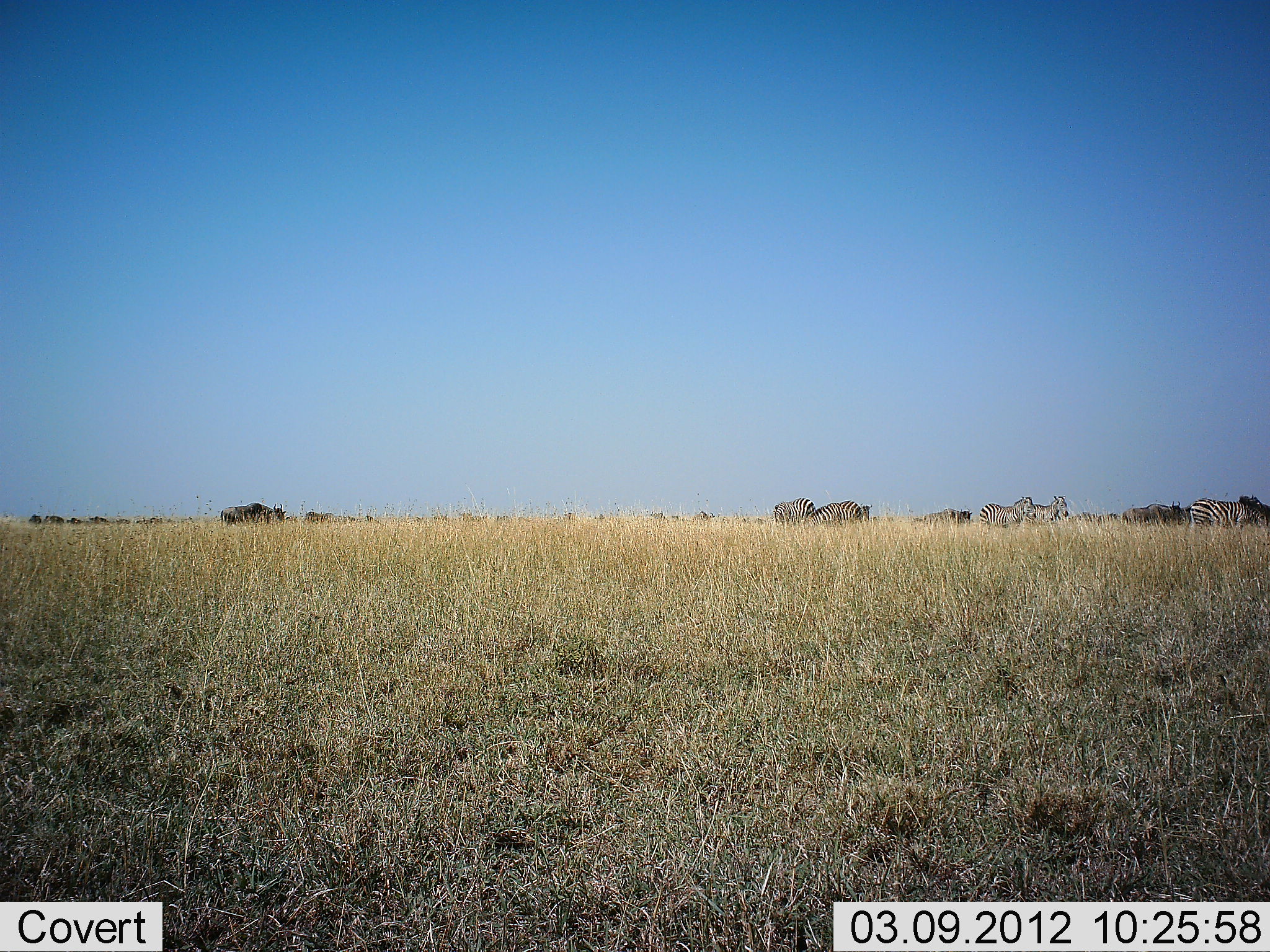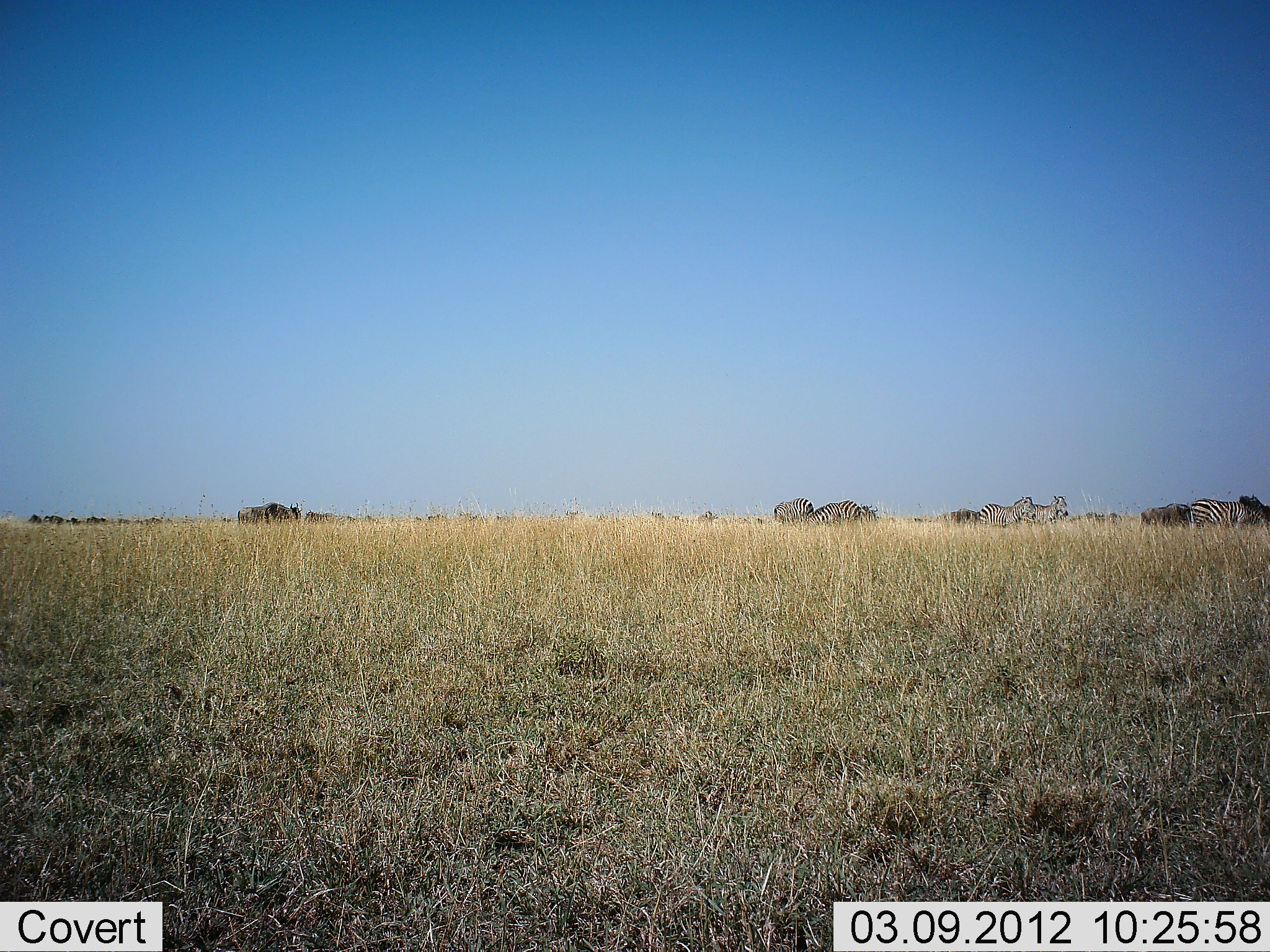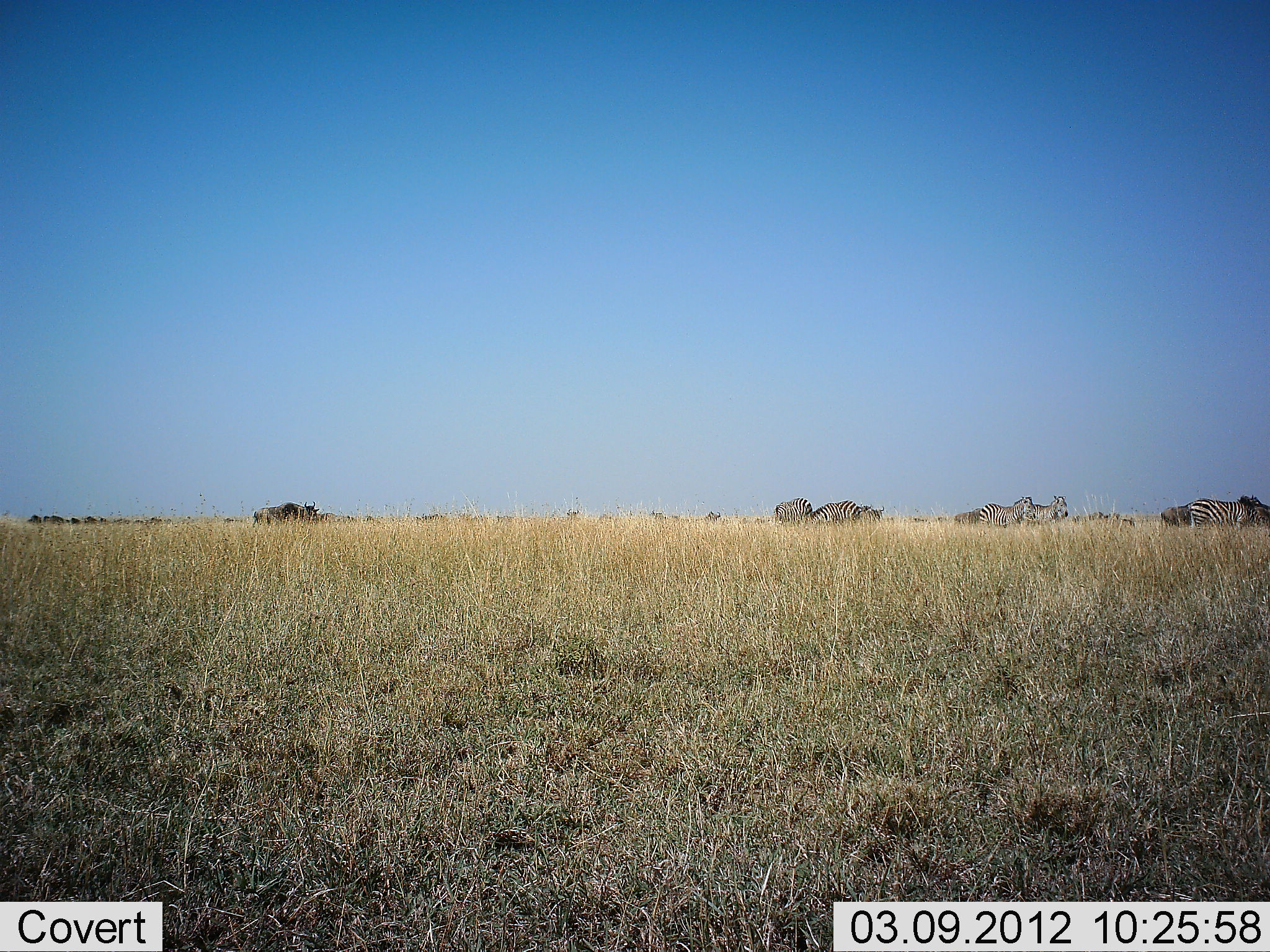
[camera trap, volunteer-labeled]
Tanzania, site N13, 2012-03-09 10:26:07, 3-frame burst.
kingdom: Animalia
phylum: Chordata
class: Mammalia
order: Artiodactyla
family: Bovidae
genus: Connochaetes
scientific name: Connochaetes taurinus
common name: blue wildebeest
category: wildebeest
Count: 11-50.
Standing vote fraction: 31%.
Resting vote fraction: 0%.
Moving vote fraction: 92%.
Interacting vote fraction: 0%.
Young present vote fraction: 0%.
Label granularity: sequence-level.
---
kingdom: Animalia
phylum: Chordata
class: Mammalia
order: Perissodactyla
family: Equidae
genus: Equus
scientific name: Equus quagga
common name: plains zebra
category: zebra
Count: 6.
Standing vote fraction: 76%.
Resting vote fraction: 0%.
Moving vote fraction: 29%.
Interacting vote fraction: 6%.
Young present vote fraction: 0%.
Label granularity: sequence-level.